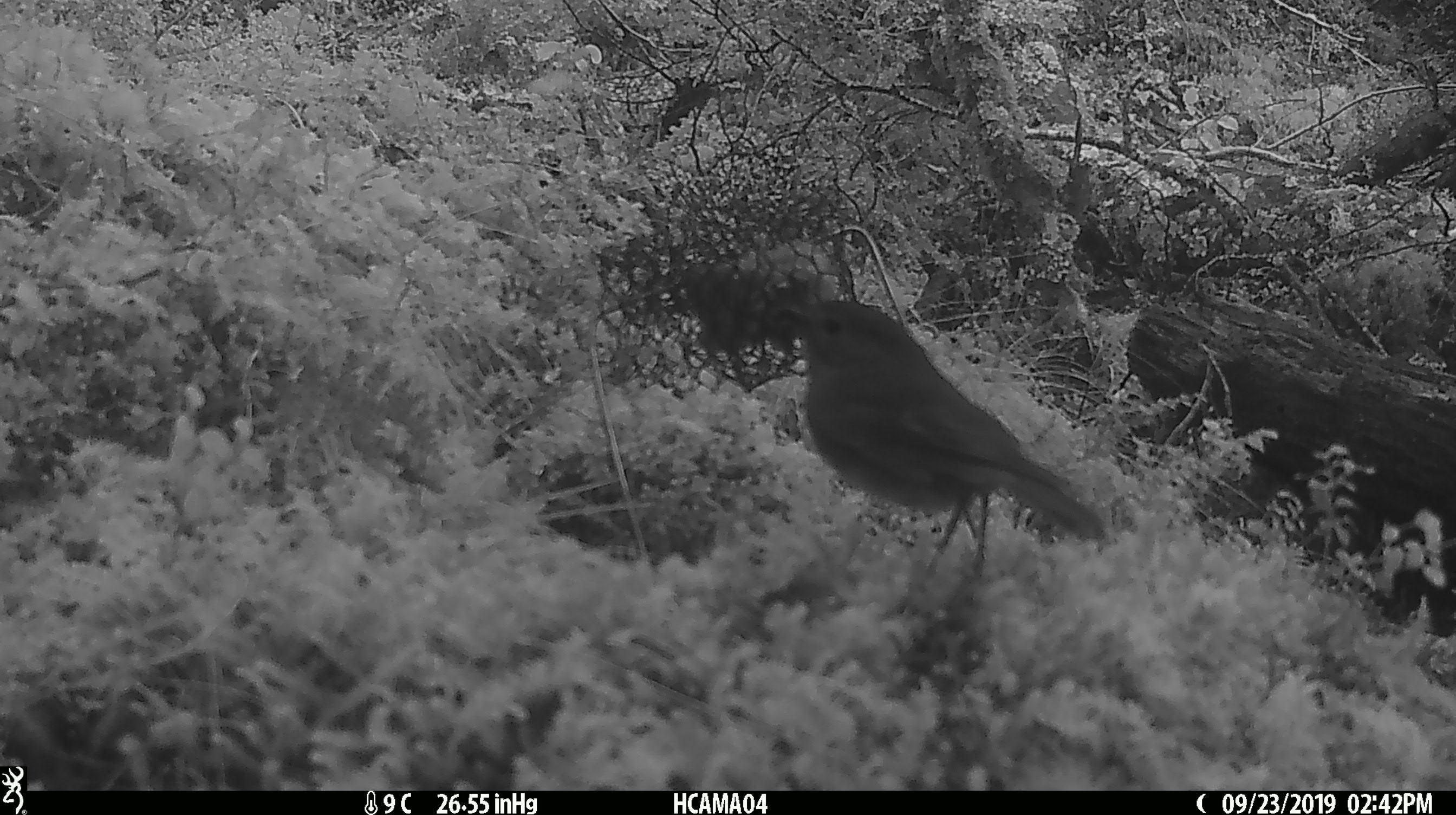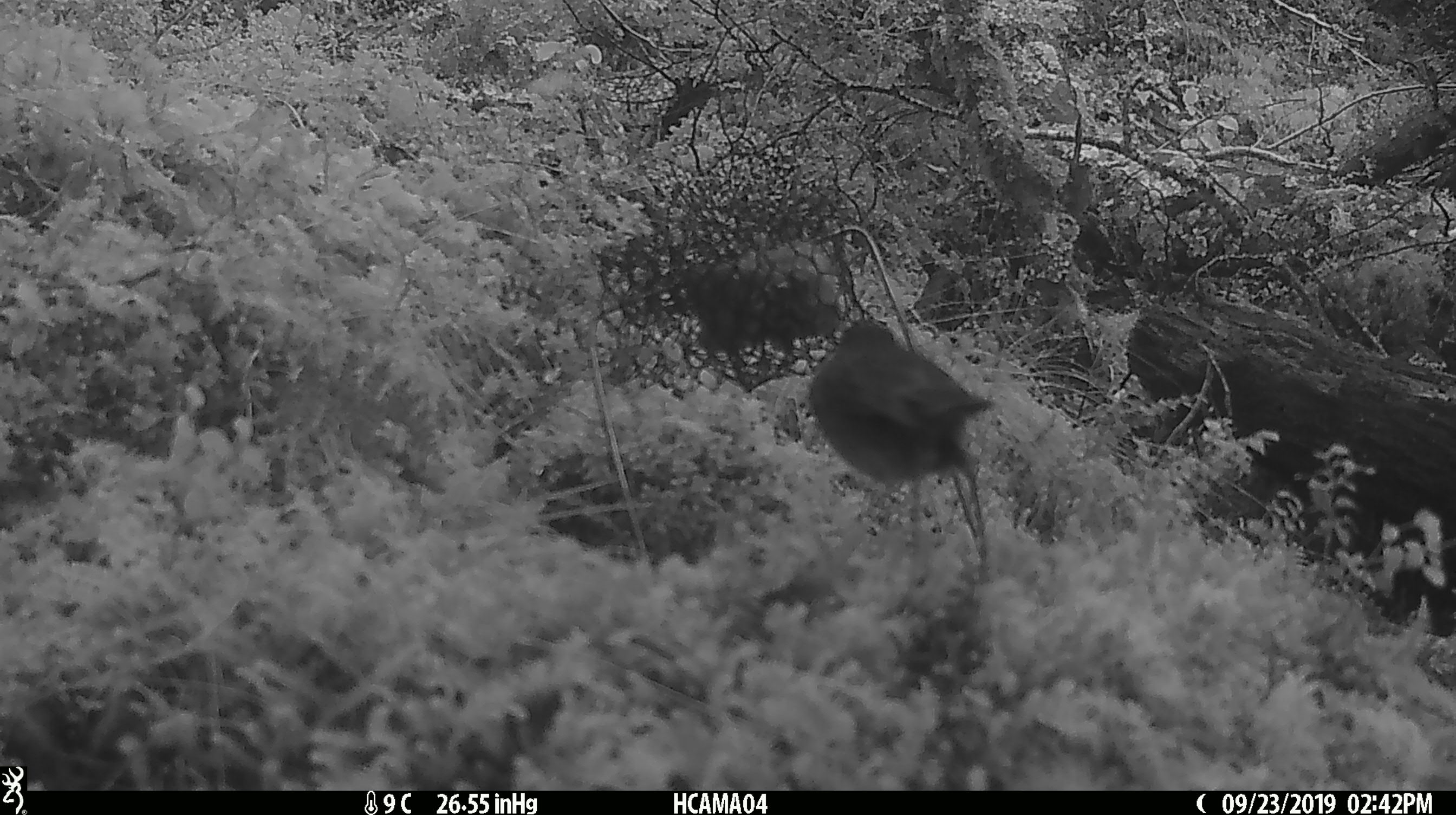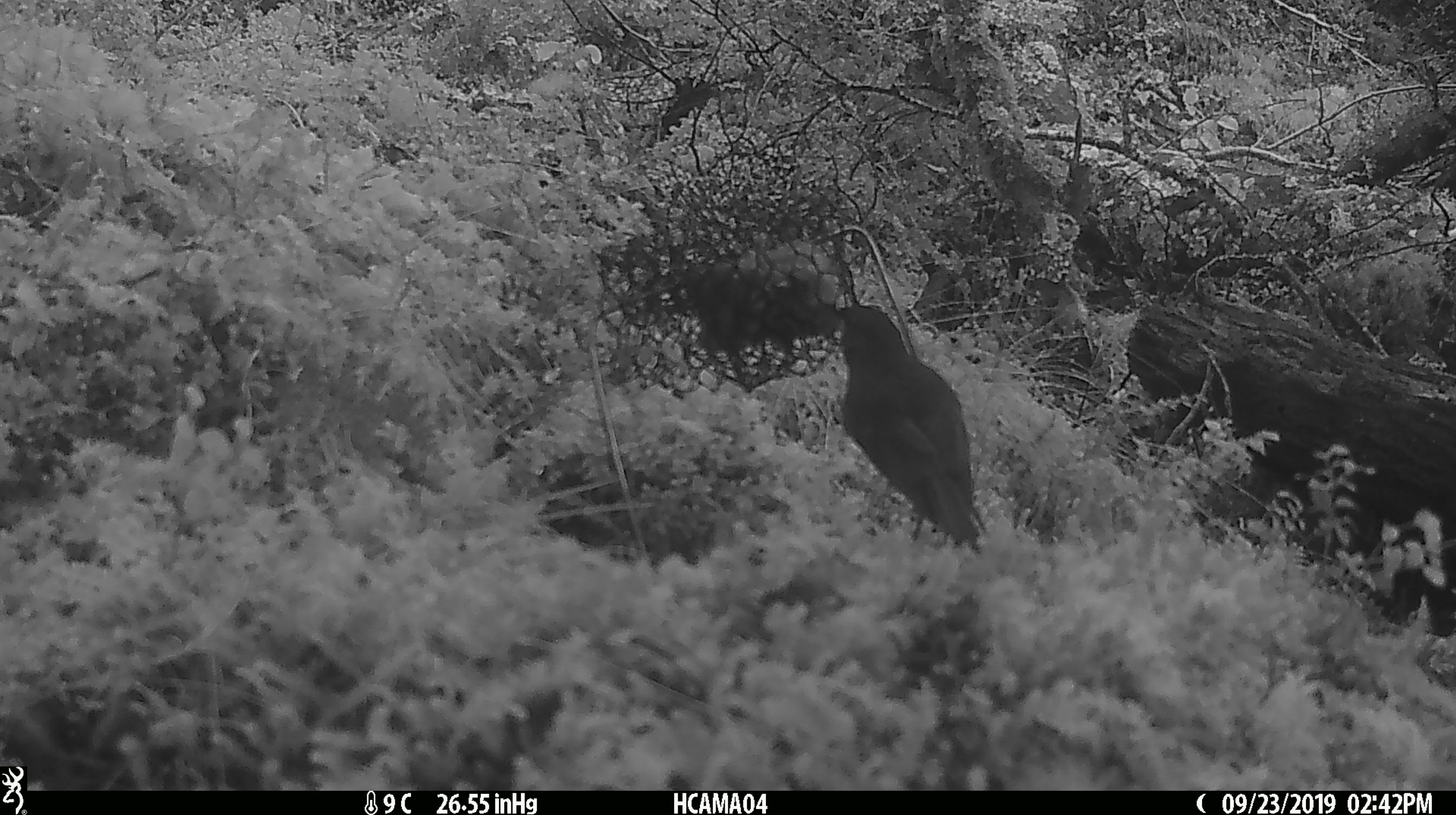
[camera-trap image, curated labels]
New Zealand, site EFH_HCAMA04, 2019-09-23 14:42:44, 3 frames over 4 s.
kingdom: Animalia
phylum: Chordata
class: Aves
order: Passeriformes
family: Petroicidae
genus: Petroica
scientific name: Petroica australis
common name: new zealand robin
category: robin